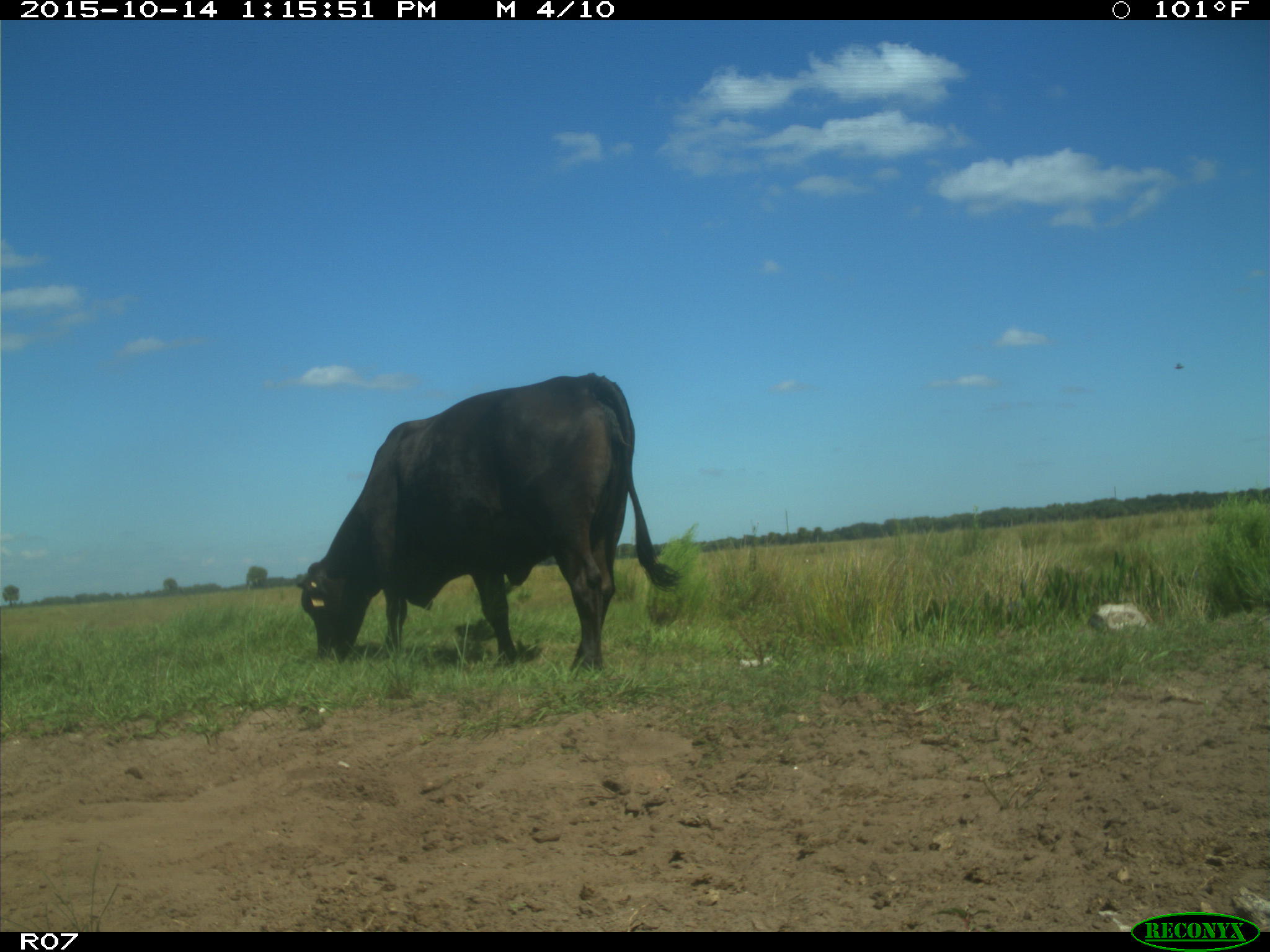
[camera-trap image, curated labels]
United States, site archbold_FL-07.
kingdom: Animalia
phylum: Chordata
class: Mammalia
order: Artiodactyla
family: Bovidae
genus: Bos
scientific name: Bos taurus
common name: domestic cow